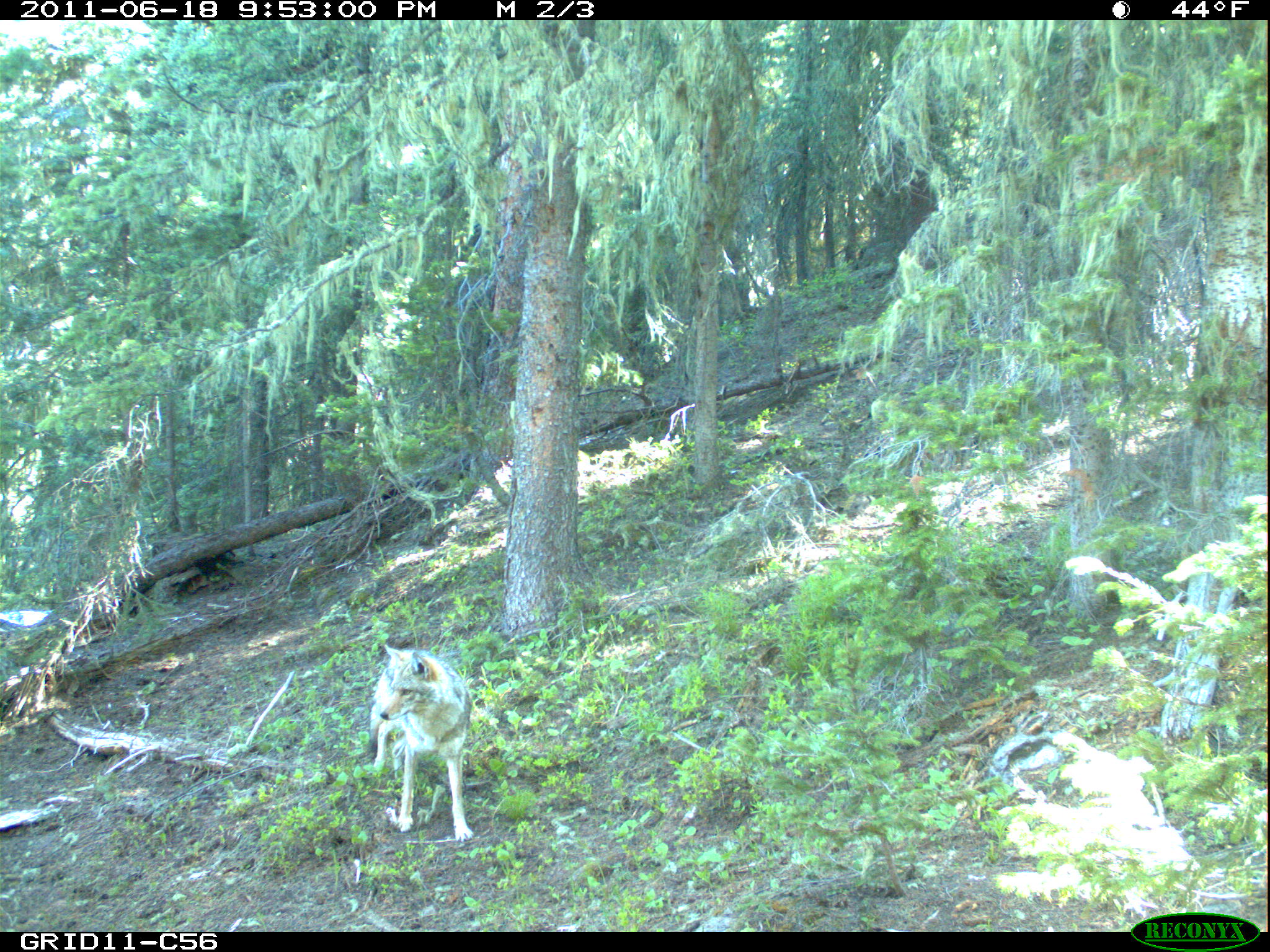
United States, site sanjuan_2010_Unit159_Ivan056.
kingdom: Animalia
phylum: Chordata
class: Mammalia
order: Carnivora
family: Canidae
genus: Canis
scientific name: Canis latrans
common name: coyote